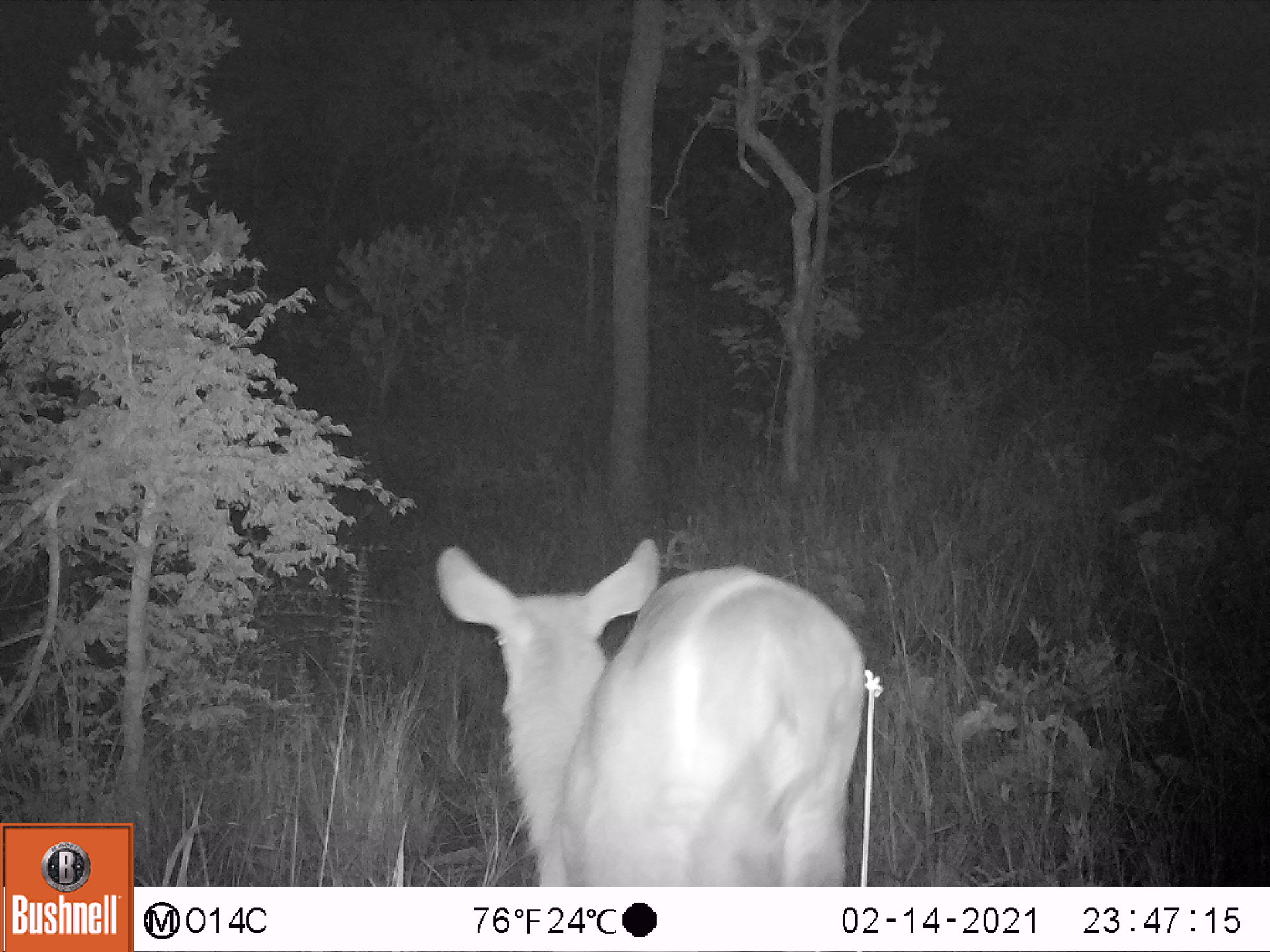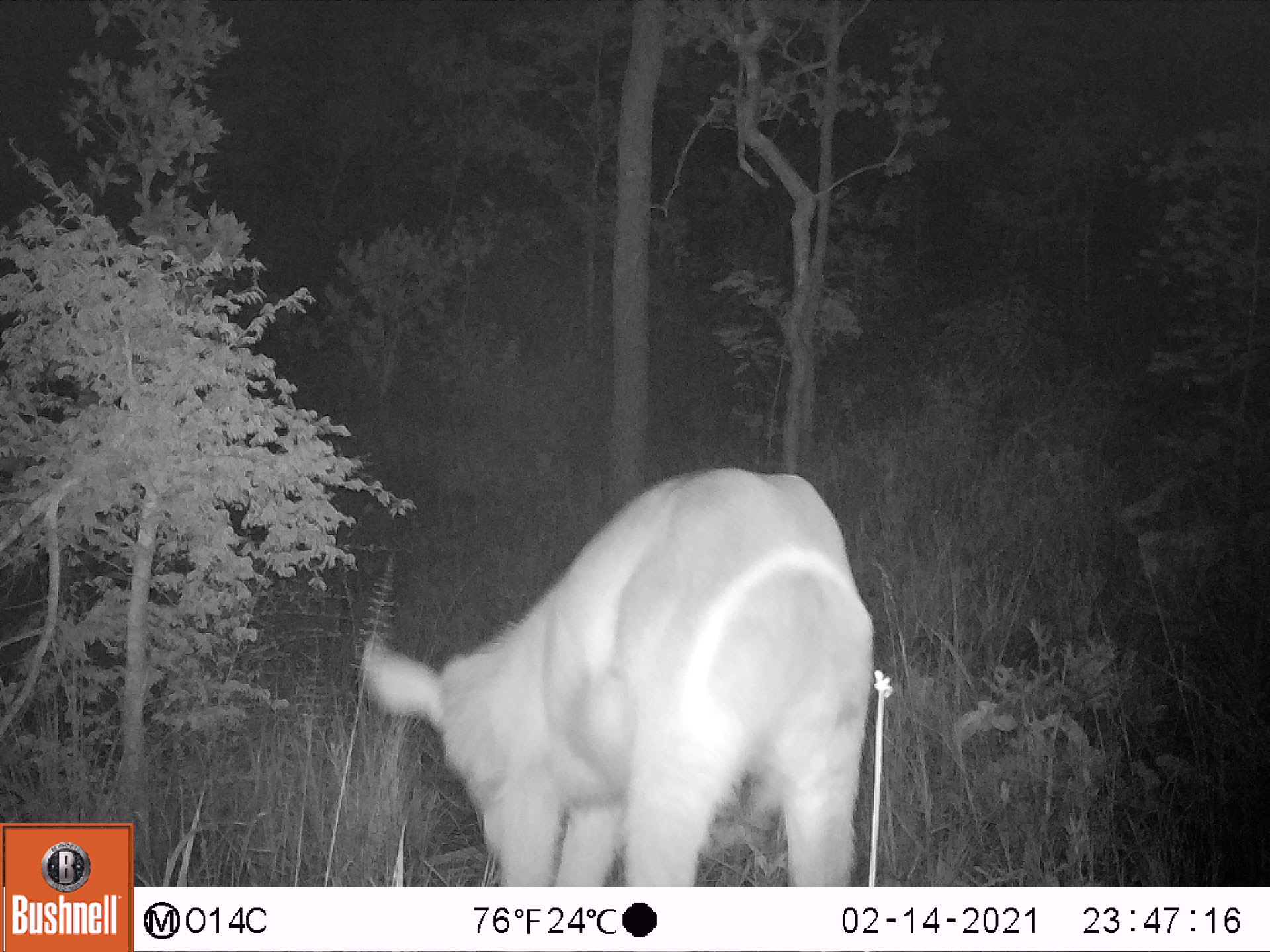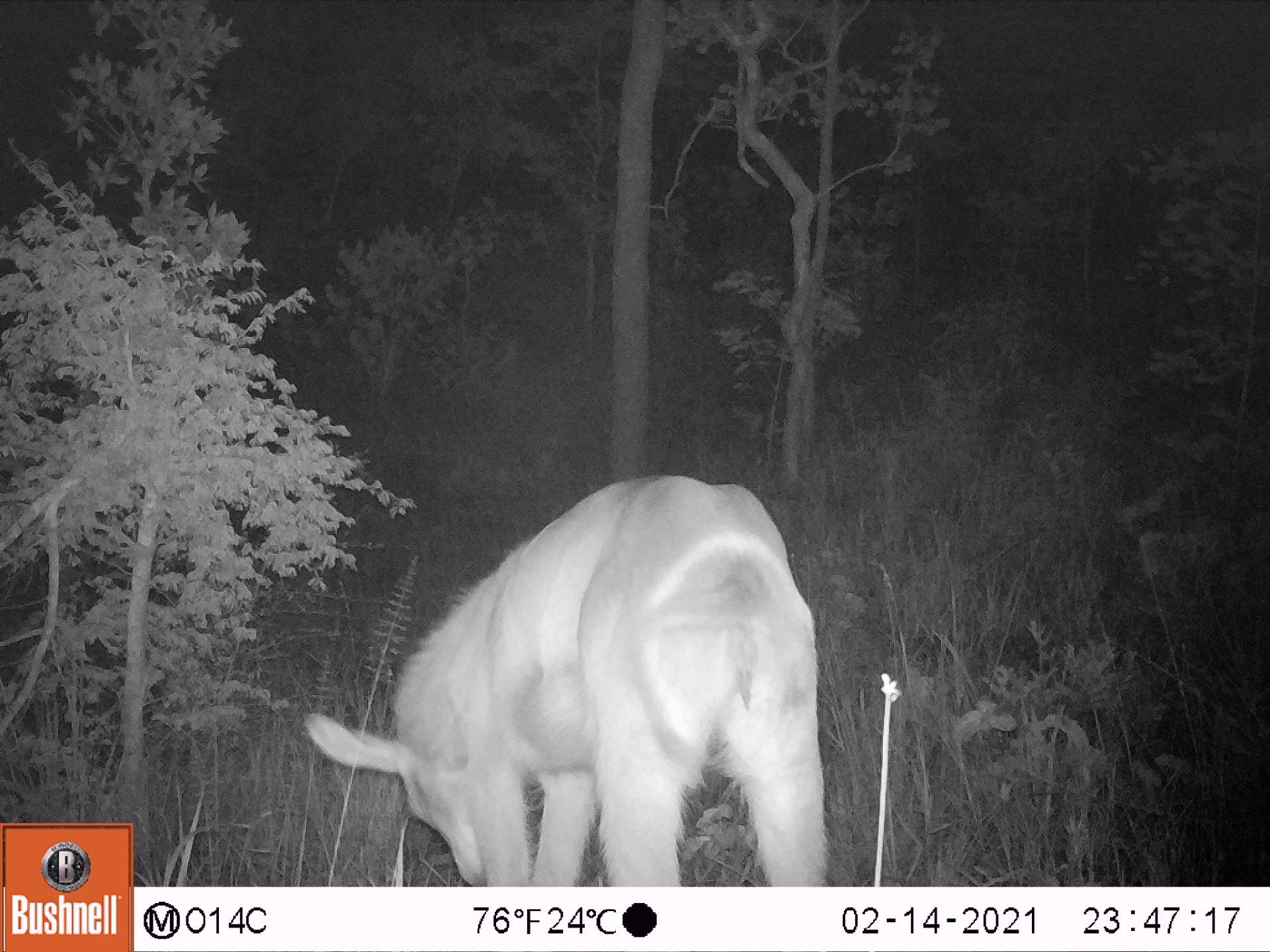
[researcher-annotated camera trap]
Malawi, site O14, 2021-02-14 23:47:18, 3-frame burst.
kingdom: Animalia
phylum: Chordata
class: Mammalia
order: Artiodactyla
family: Bovidae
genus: Kobus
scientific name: Kobus ellipsiprymnus ellipsiprymnus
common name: common waterbuck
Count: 1.